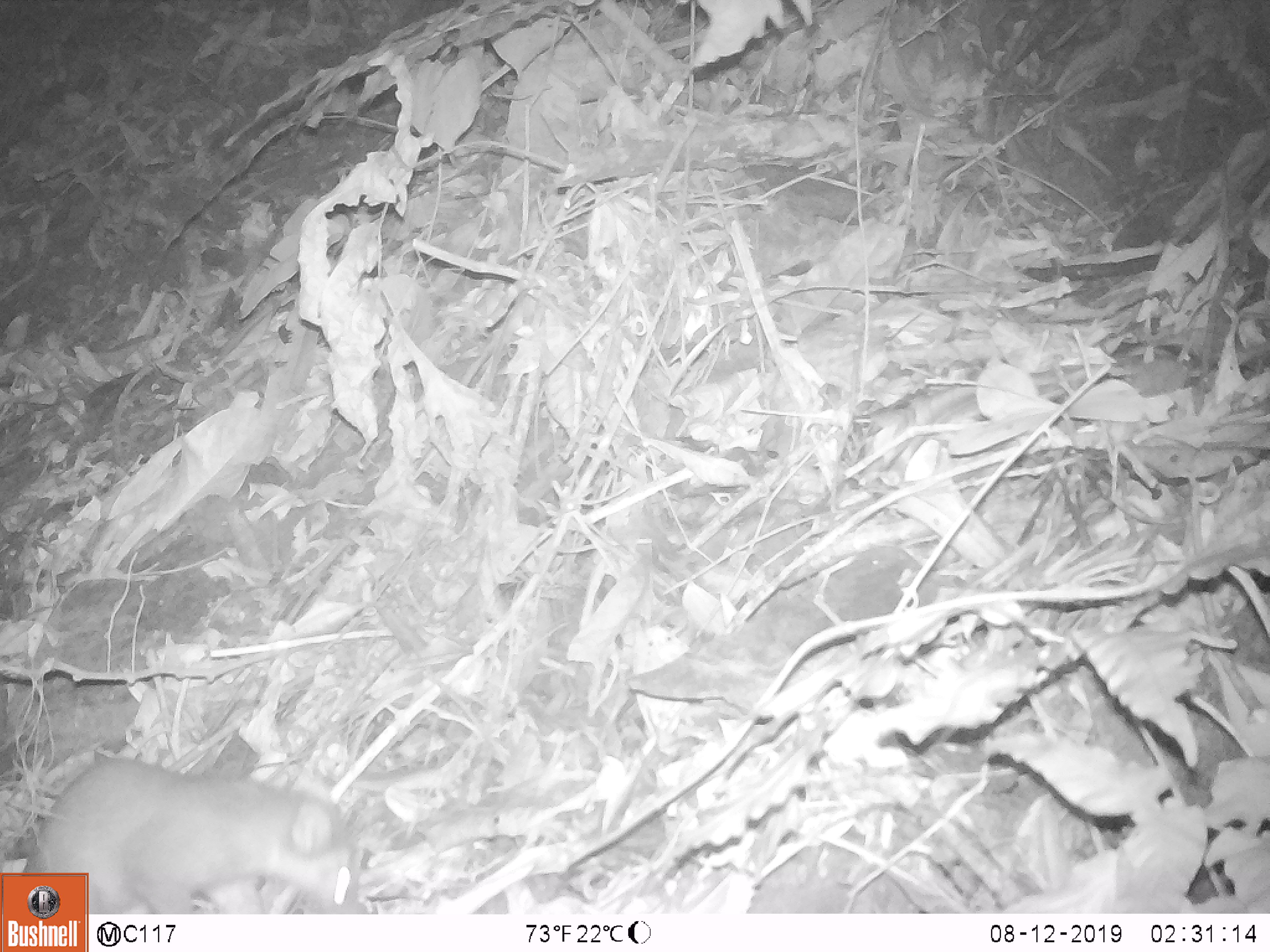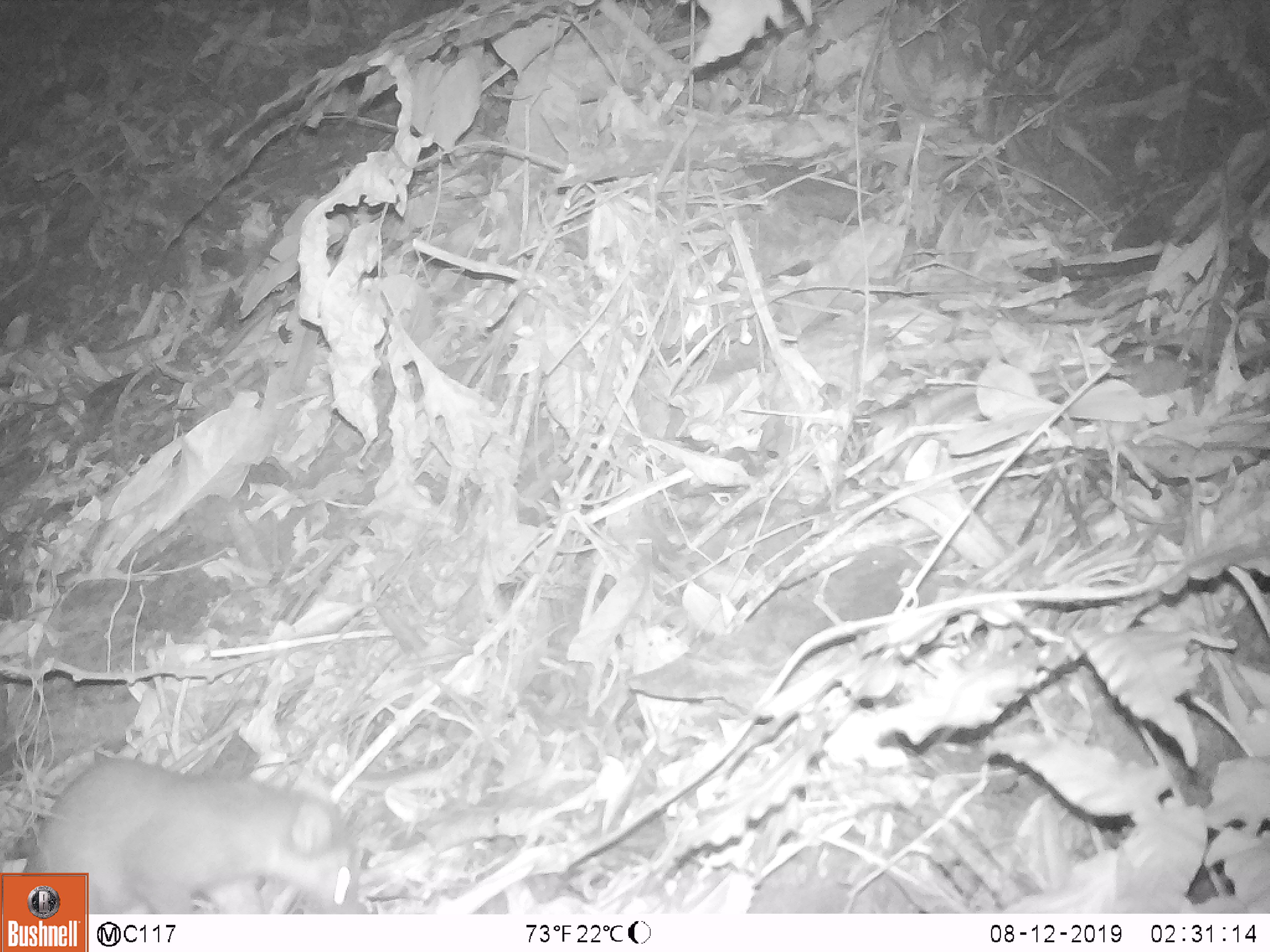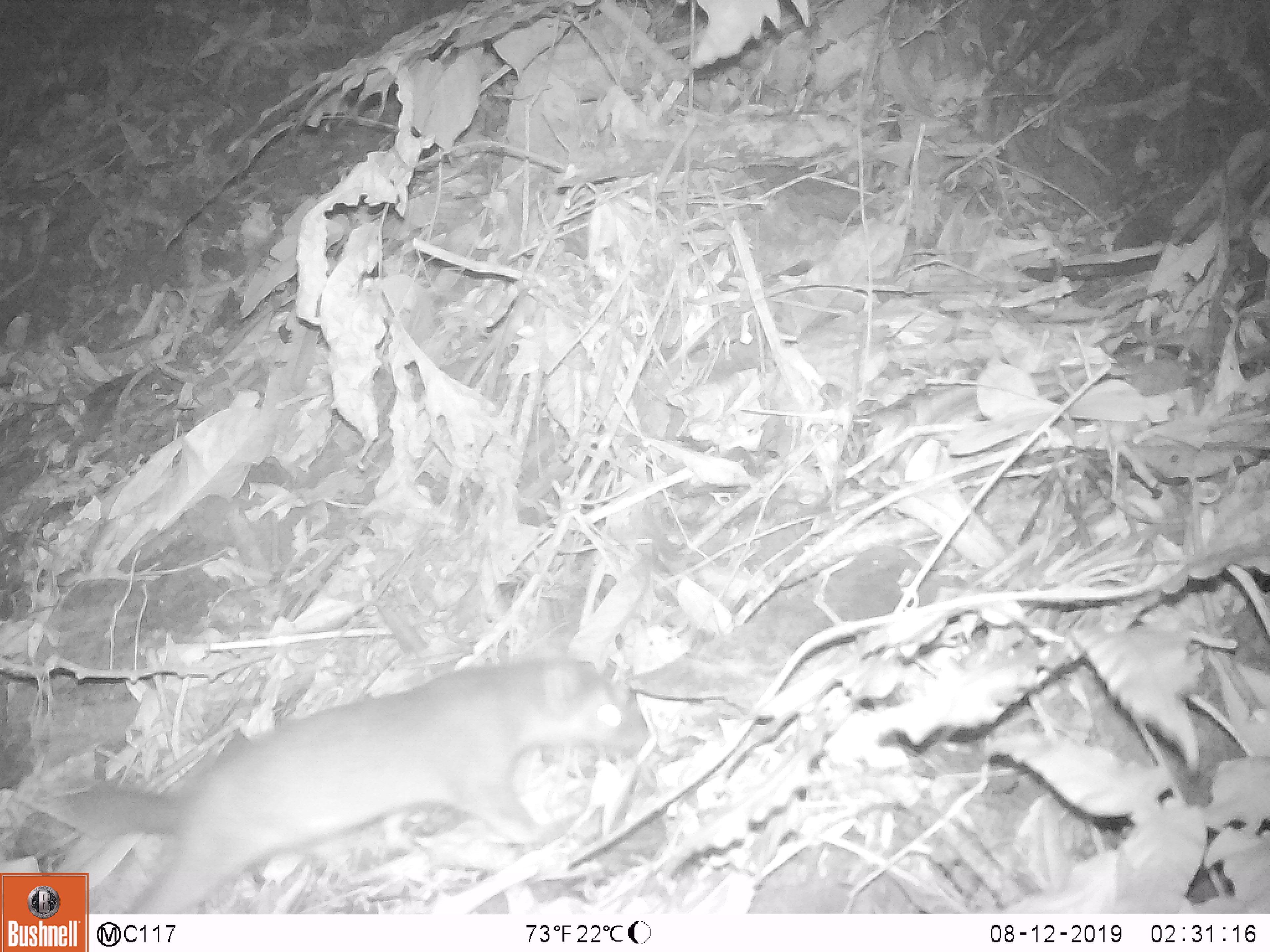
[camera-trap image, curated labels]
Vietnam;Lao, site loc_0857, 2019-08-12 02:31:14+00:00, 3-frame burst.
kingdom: Animalia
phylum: Chordata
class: Mammalia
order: Carnivora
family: Mustelidae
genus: Melogale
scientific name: Melogale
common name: ferret badger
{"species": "ferret badger (Melogale)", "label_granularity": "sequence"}